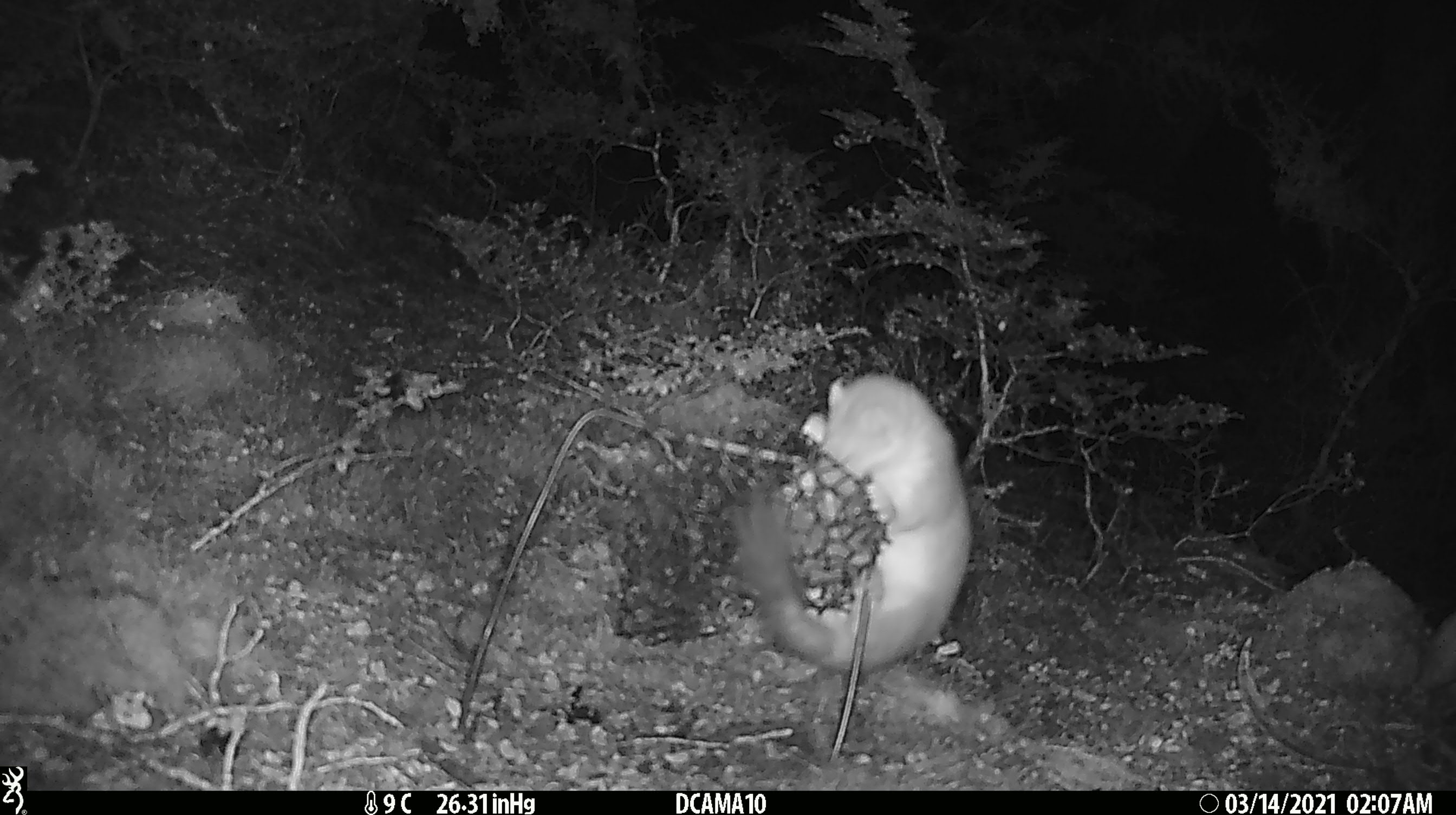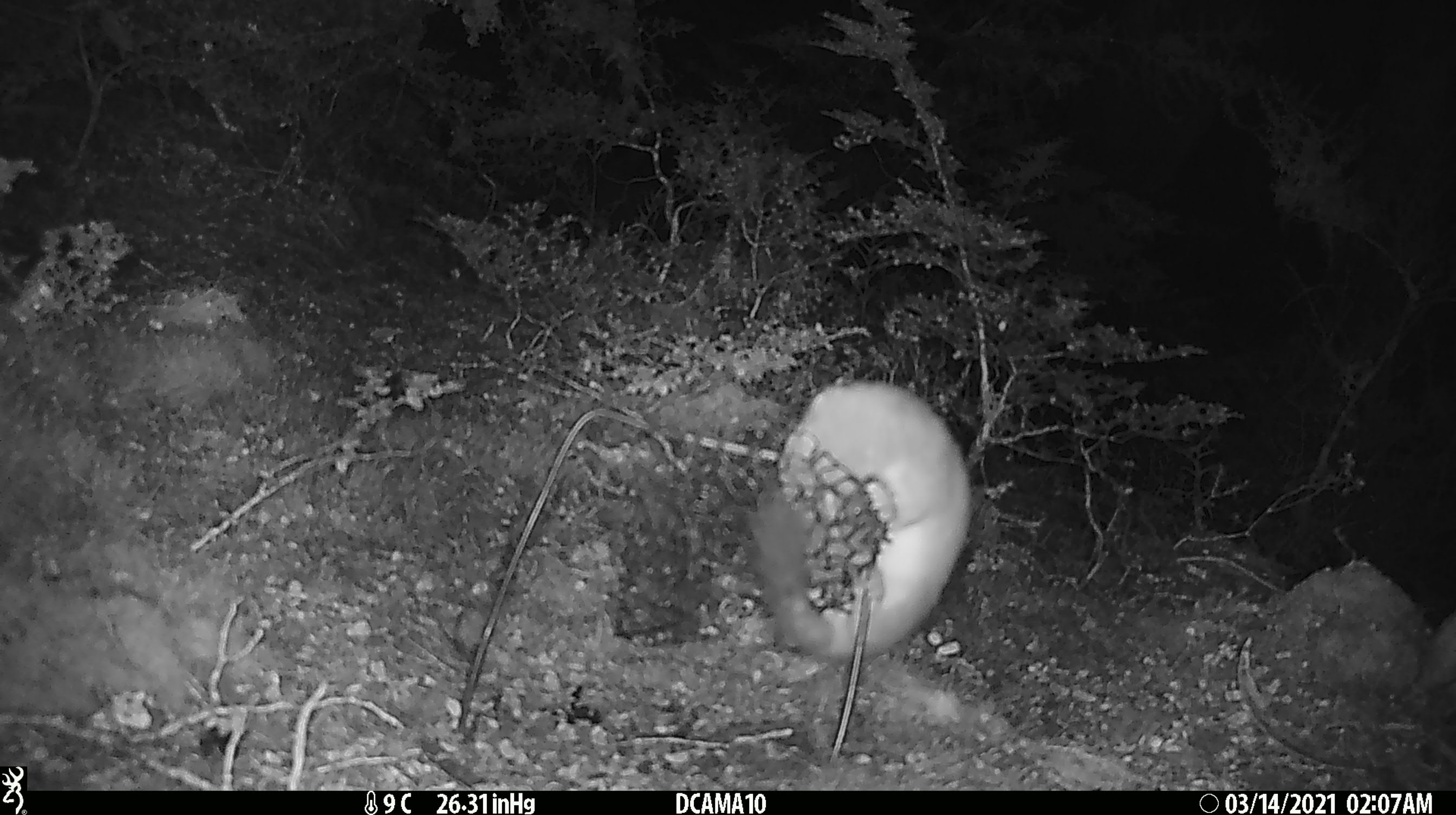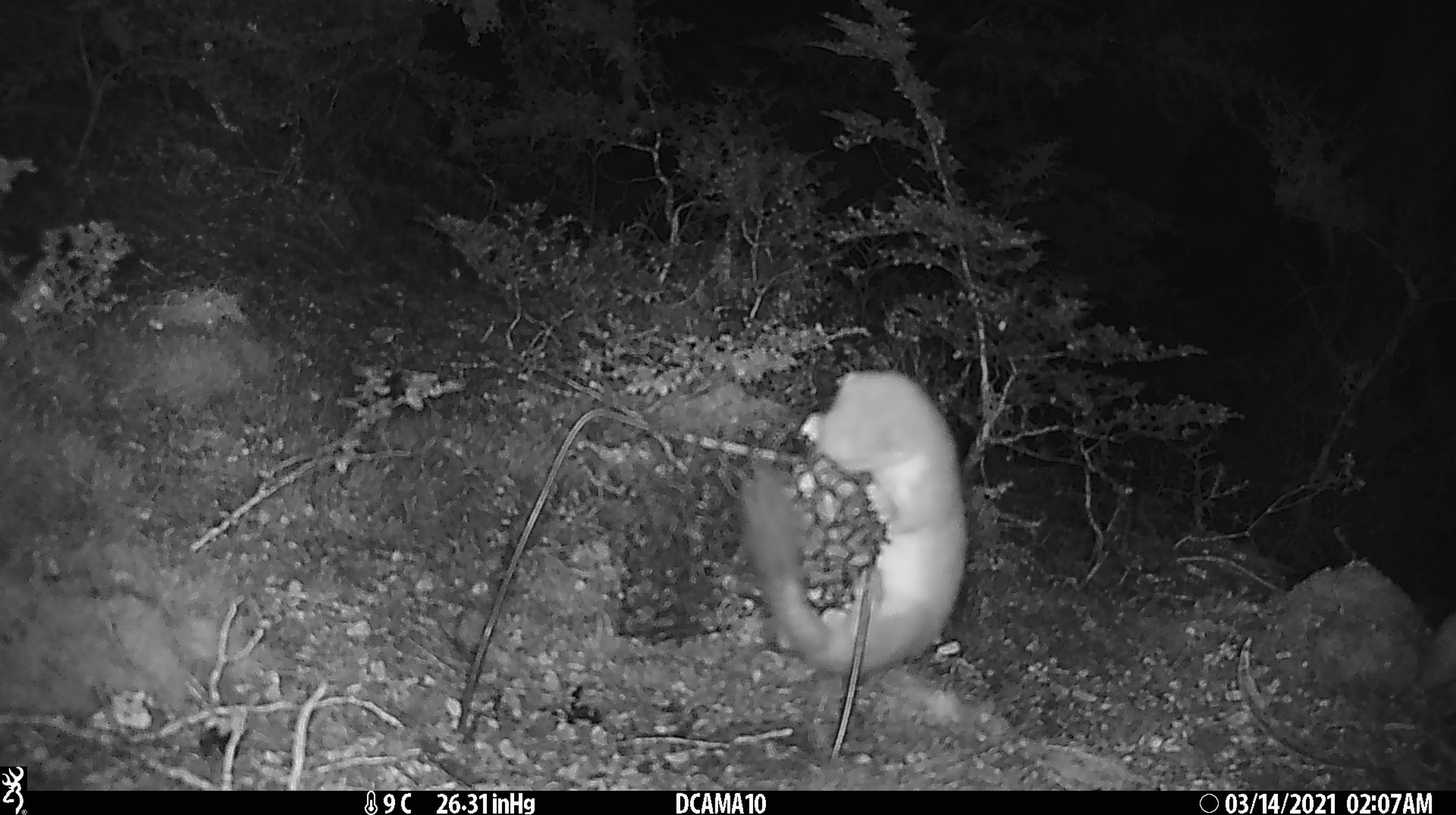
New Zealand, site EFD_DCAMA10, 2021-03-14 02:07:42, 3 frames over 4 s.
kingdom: Animalia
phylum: Chordata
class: Mammalia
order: Carnivora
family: Mustelidae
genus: Mustela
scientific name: Mustela erminea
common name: stoat